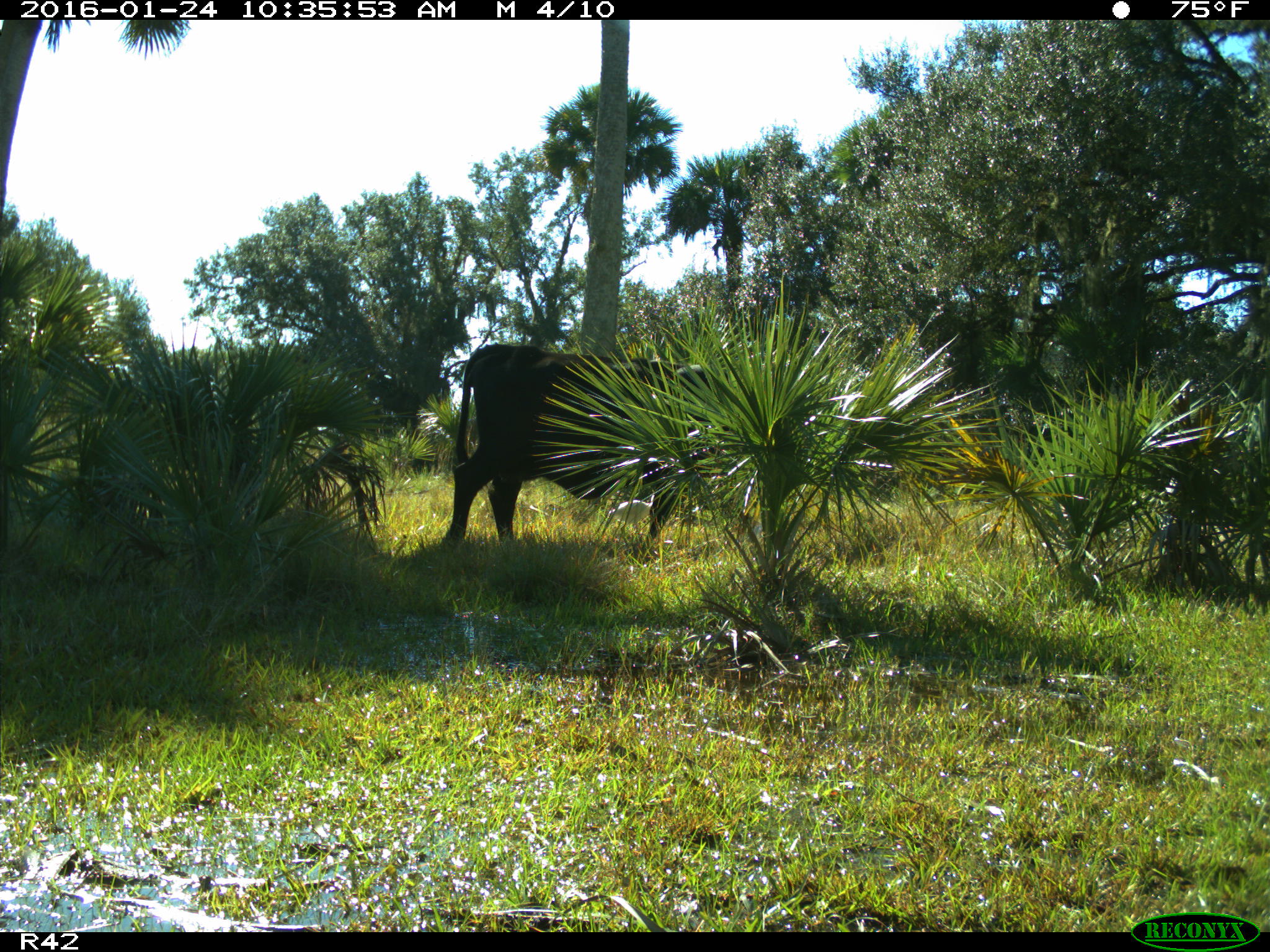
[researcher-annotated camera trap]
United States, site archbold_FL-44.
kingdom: Animalia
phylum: Chordata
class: Mammalia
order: Artiodactyla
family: Bovidae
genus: Bos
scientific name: Bos taurus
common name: domestic cow